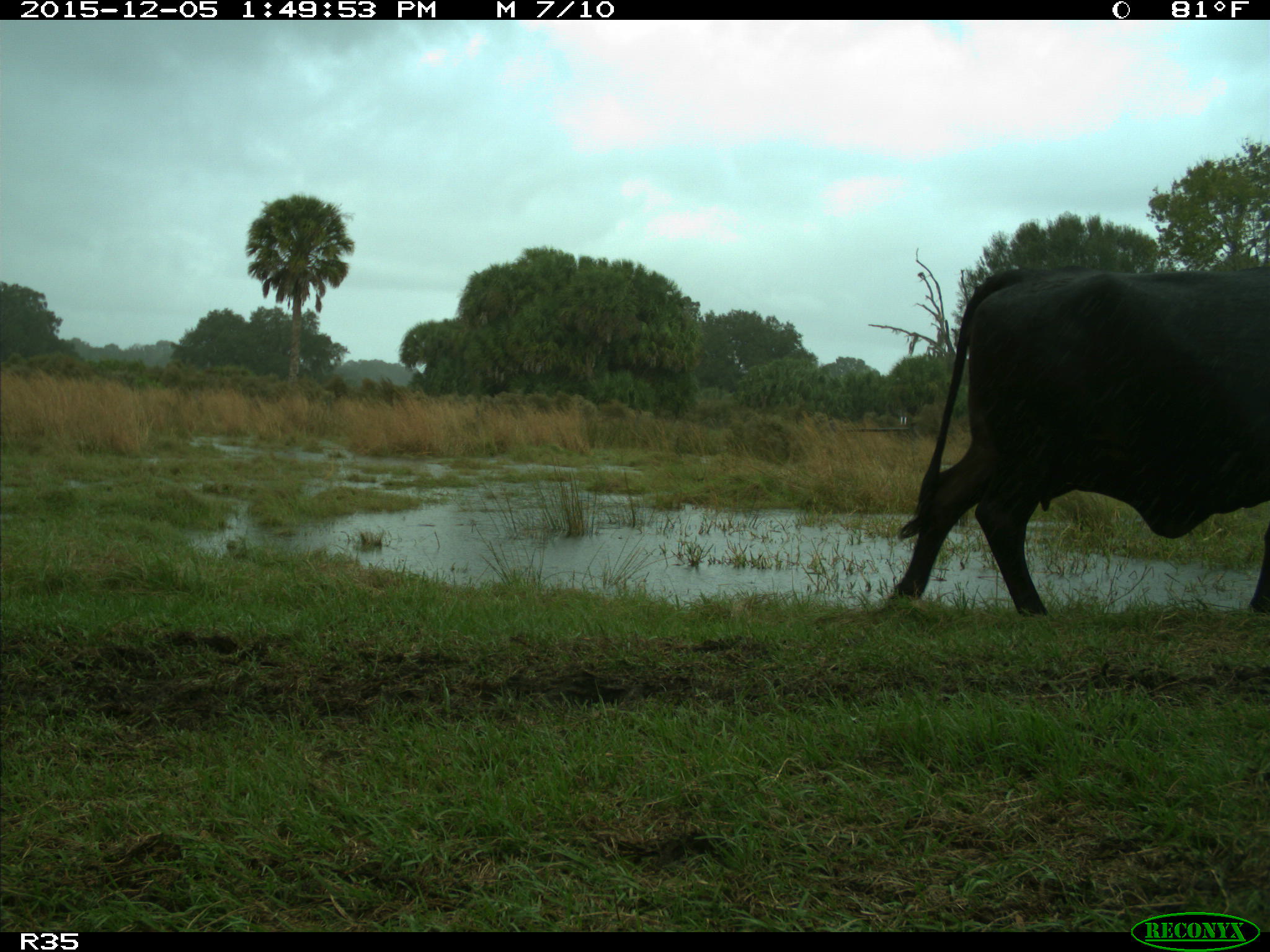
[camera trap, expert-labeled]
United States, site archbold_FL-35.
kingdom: Animalia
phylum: Chordata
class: Mammalia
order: Artiodactyla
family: Bovidae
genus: Bos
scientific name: Bos taurus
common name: domestic cow